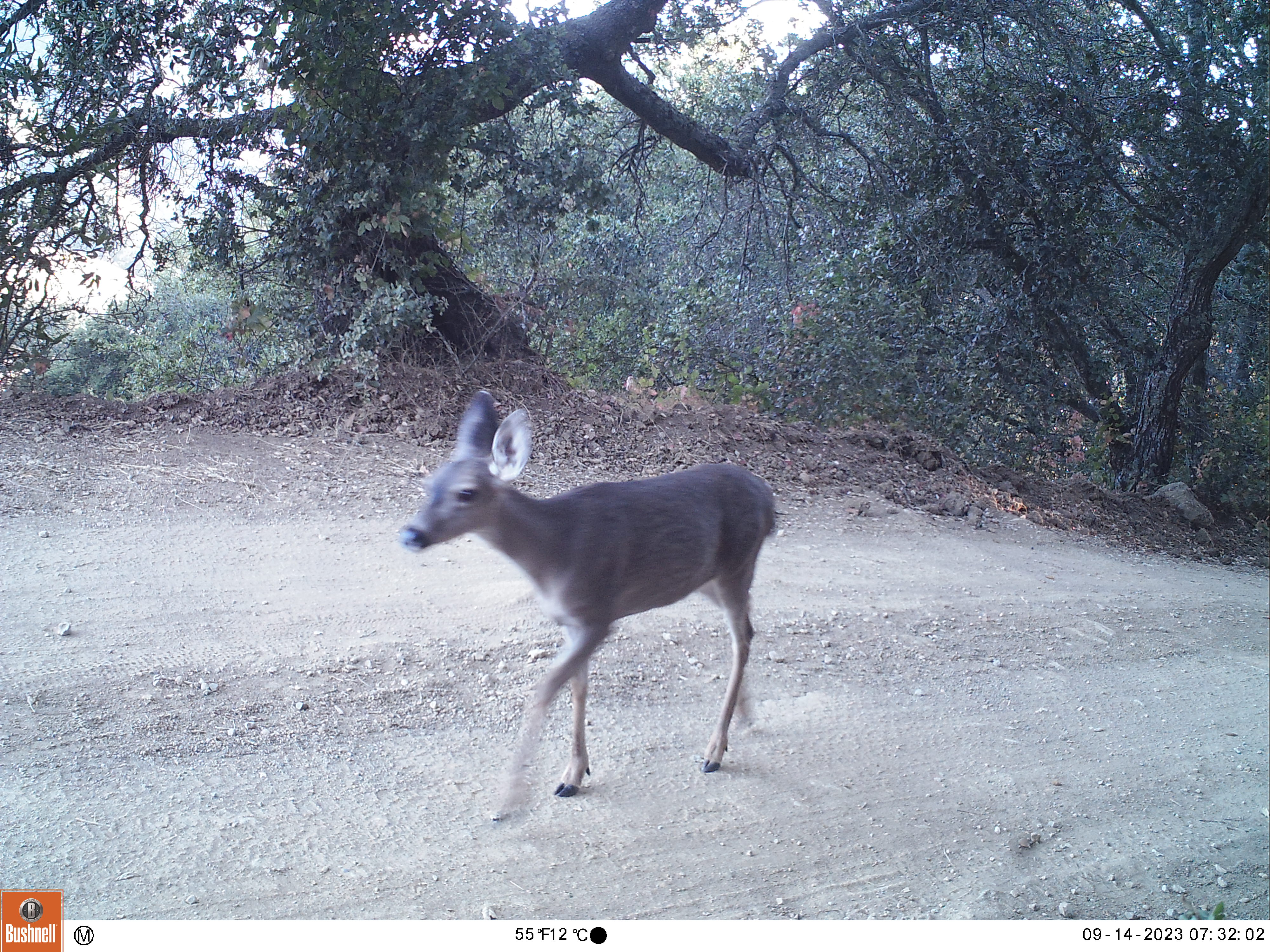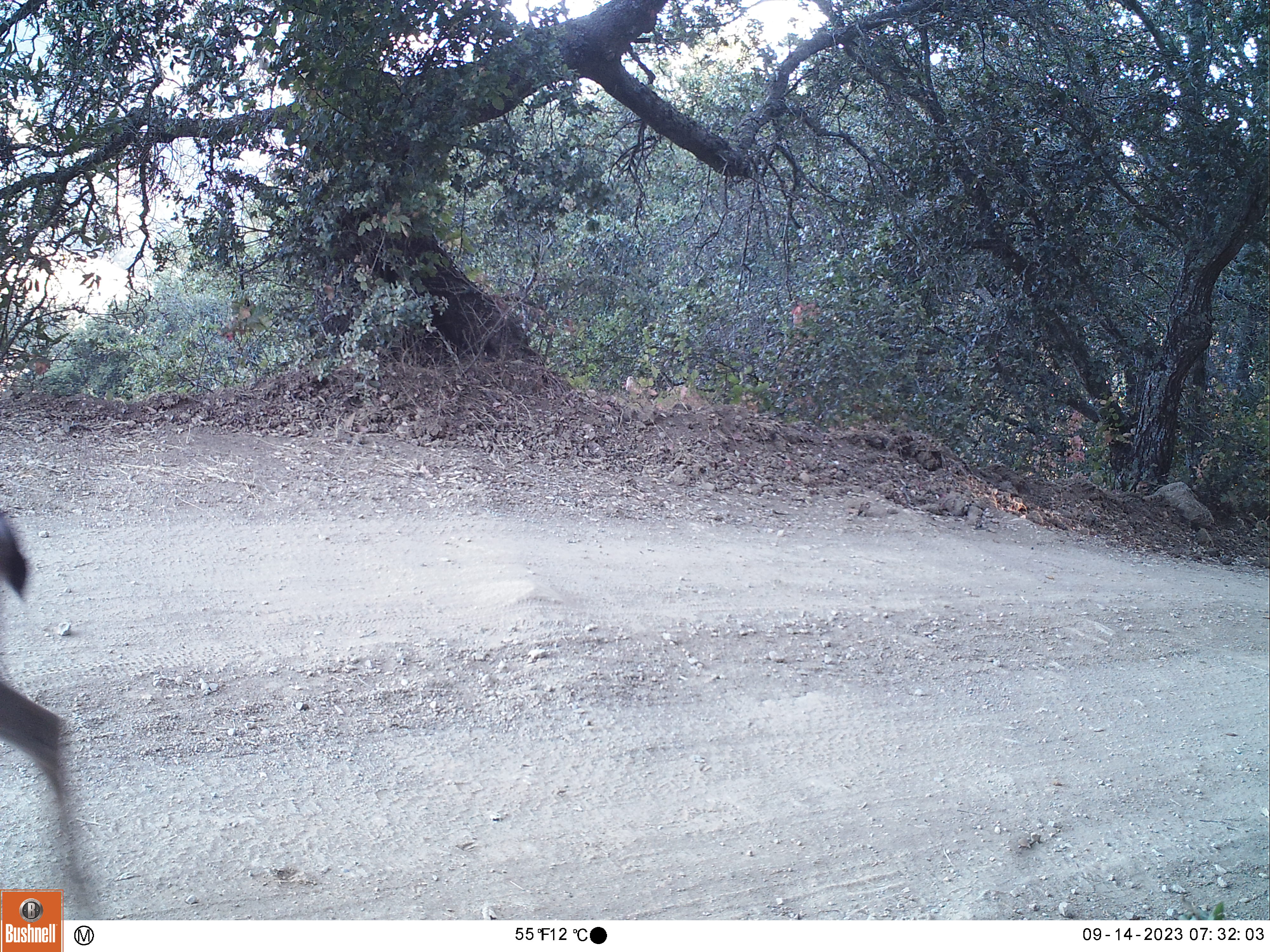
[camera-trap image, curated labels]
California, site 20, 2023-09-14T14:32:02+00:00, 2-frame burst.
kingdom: Animalia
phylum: Chordata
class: Mammalia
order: Artiodactyla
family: Cervidae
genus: Odocoileus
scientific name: Odocoileus hemionus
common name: mule deer